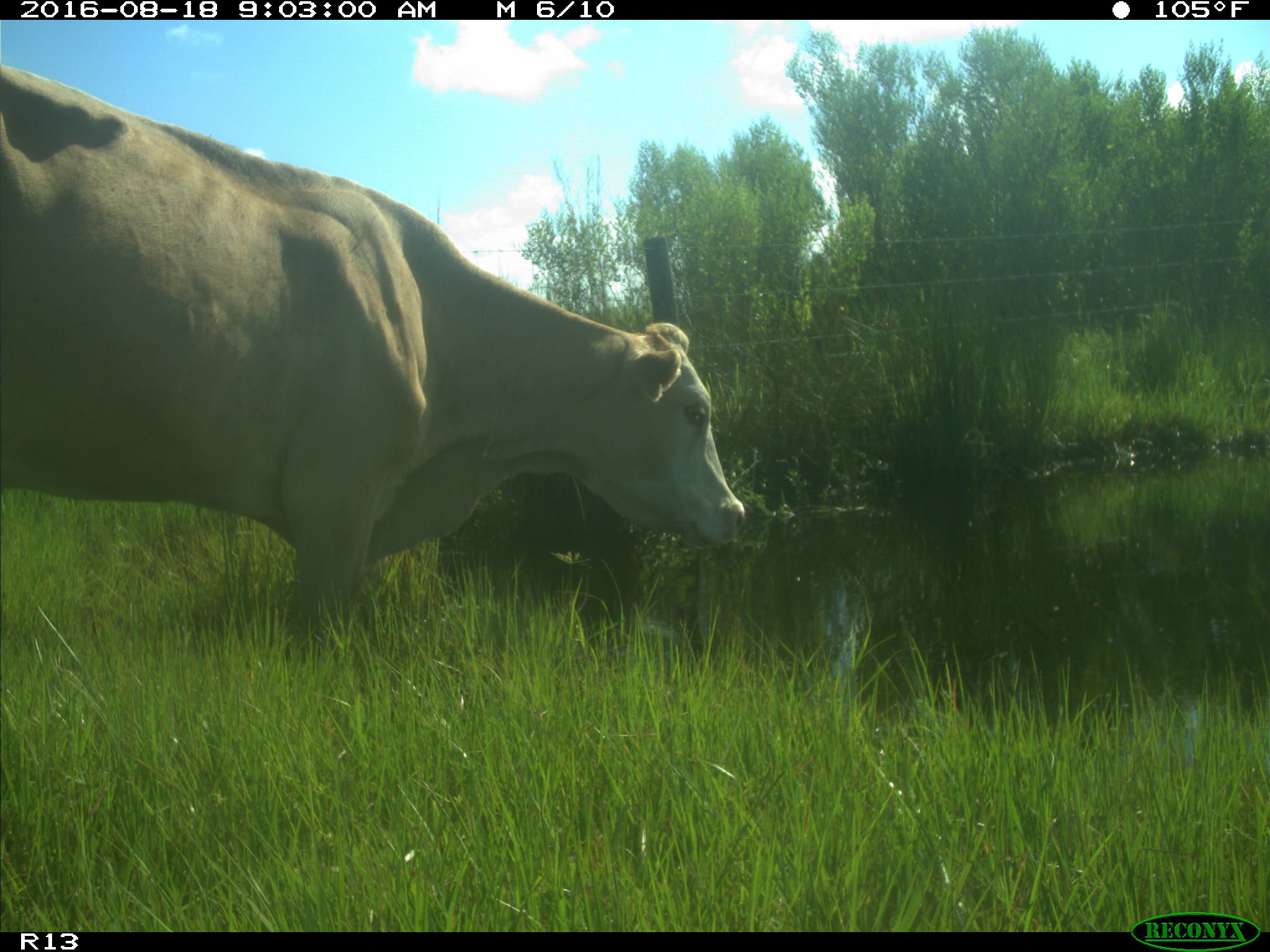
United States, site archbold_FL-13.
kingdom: Animalia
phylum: Chordata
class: Mammalia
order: Artiodactyla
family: Bovidae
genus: Bos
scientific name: Bos taurus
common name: domestic cow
Bos taurus (domestic cow).